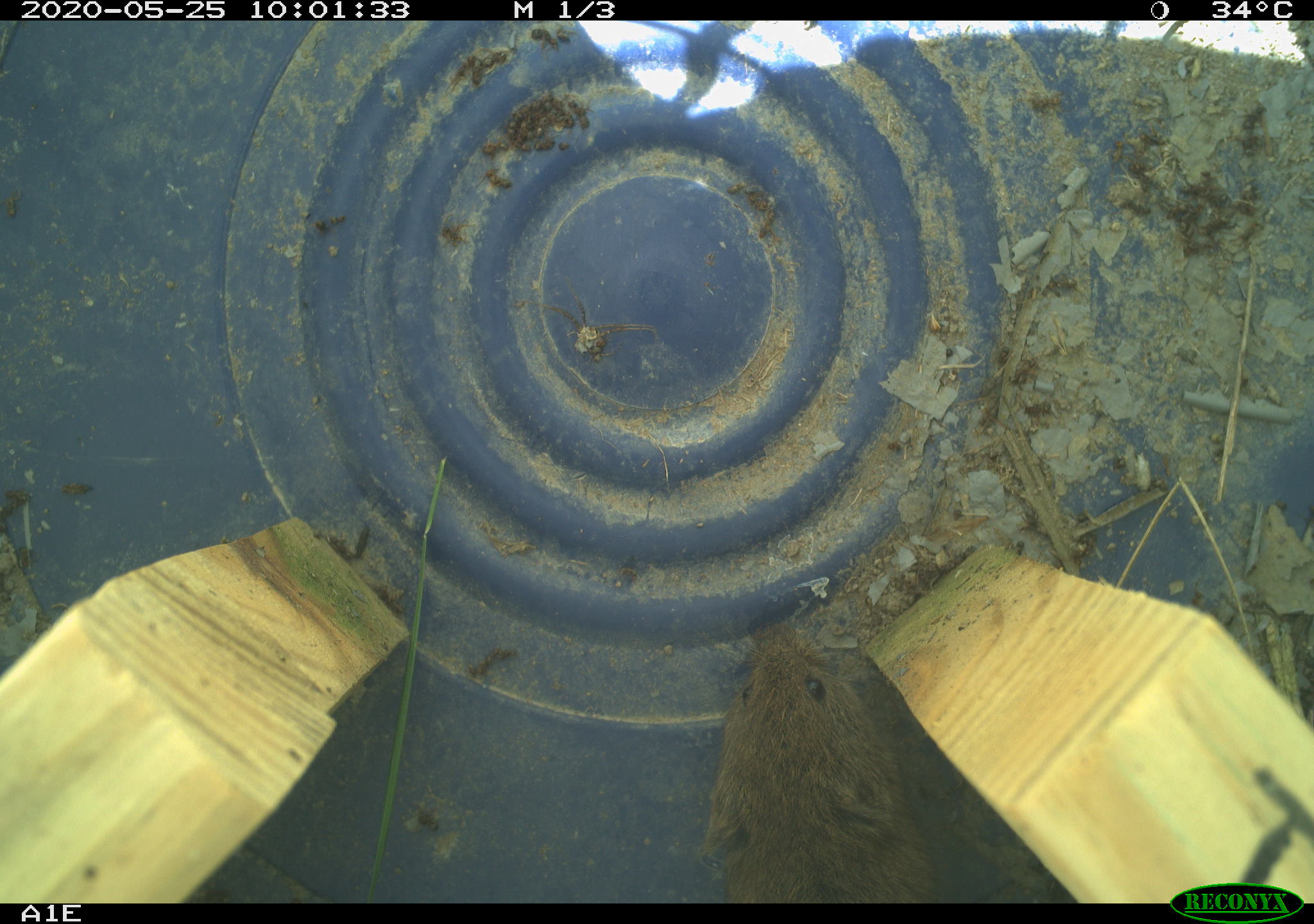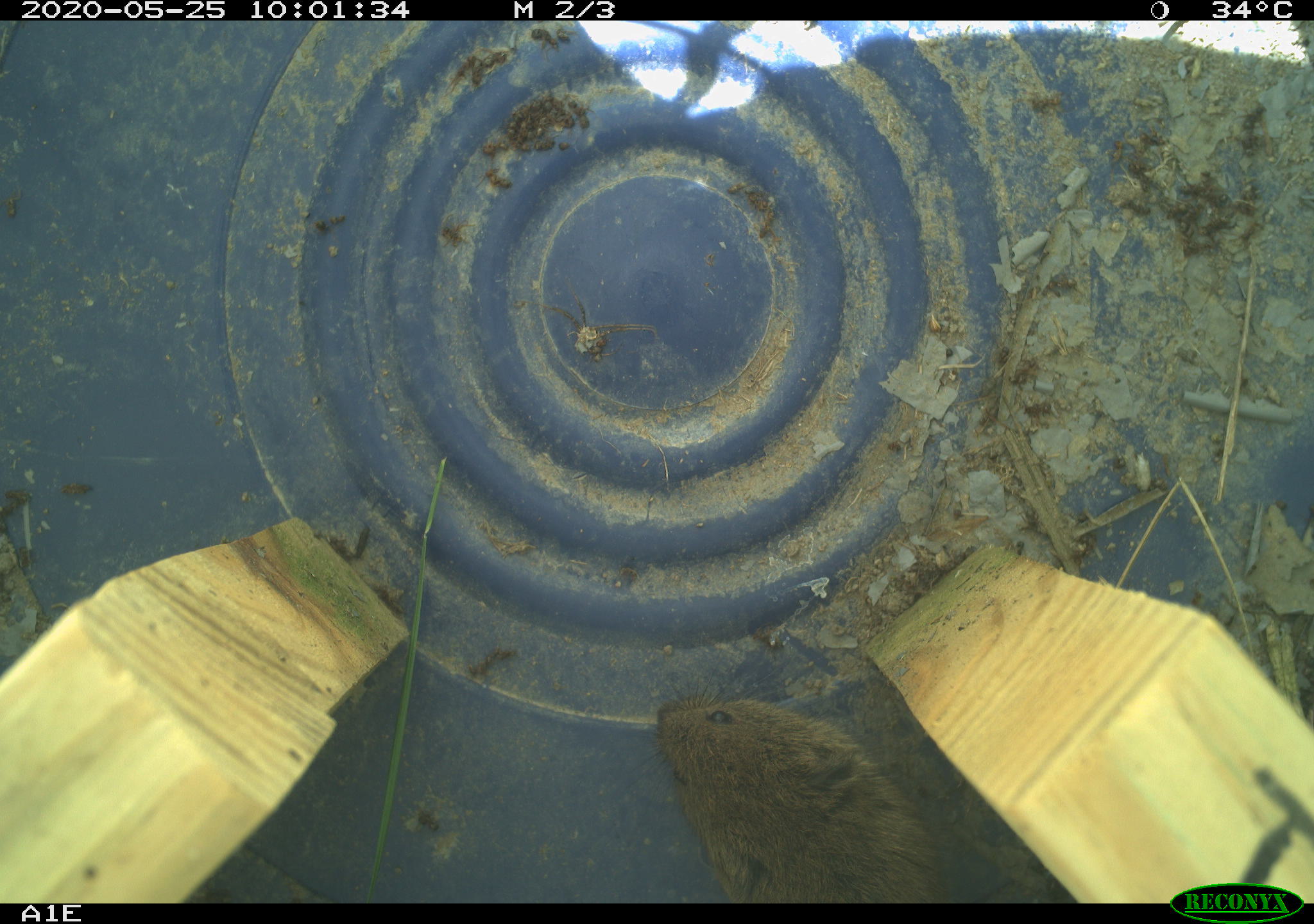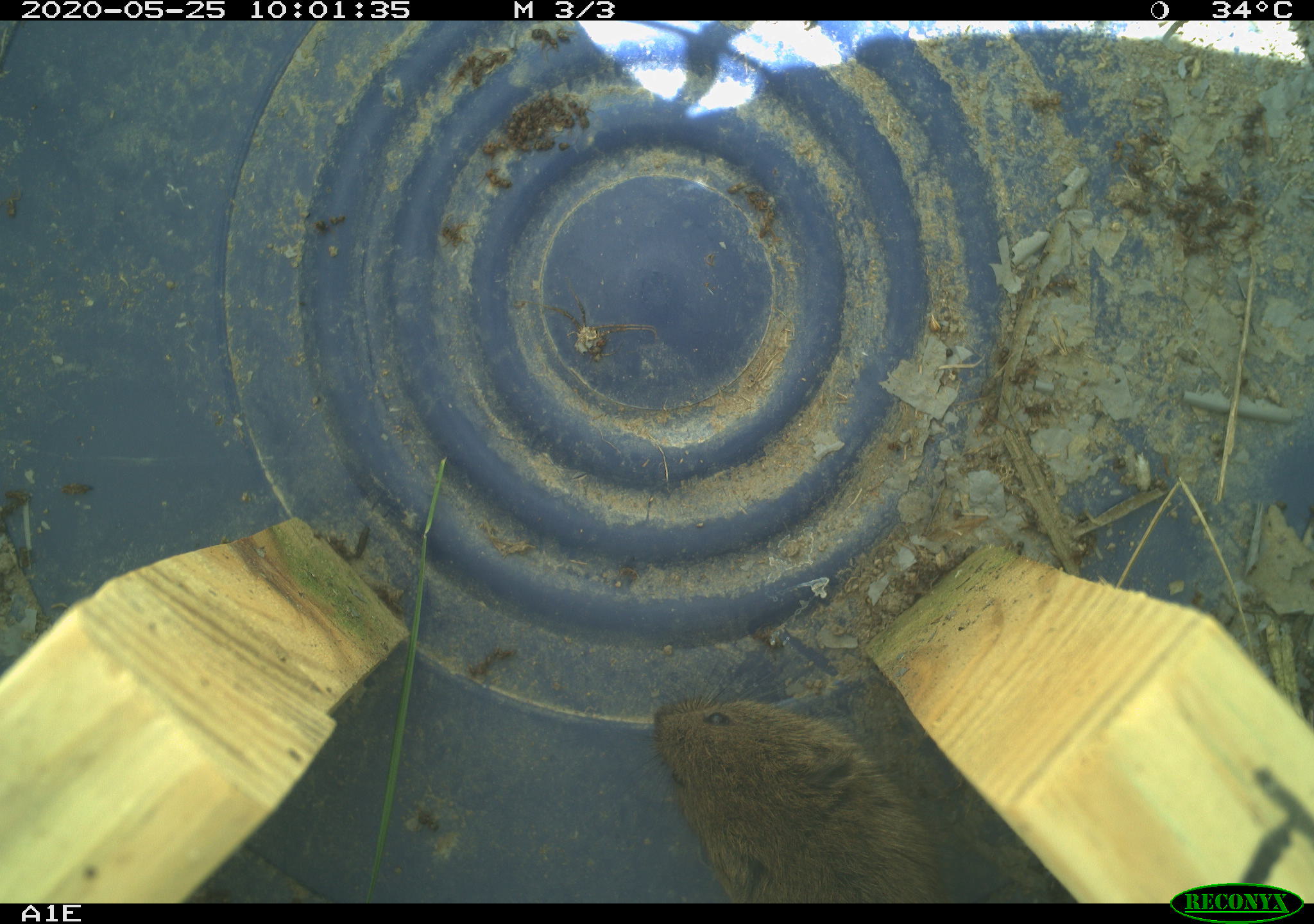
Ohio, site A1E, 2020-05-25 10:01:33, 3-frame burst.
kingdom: Animalia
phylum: Chordata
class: Mammalia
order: Rodentia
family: Cricetidae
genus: Microtus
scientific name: Microtus pennsylvanicus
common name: meadow vole